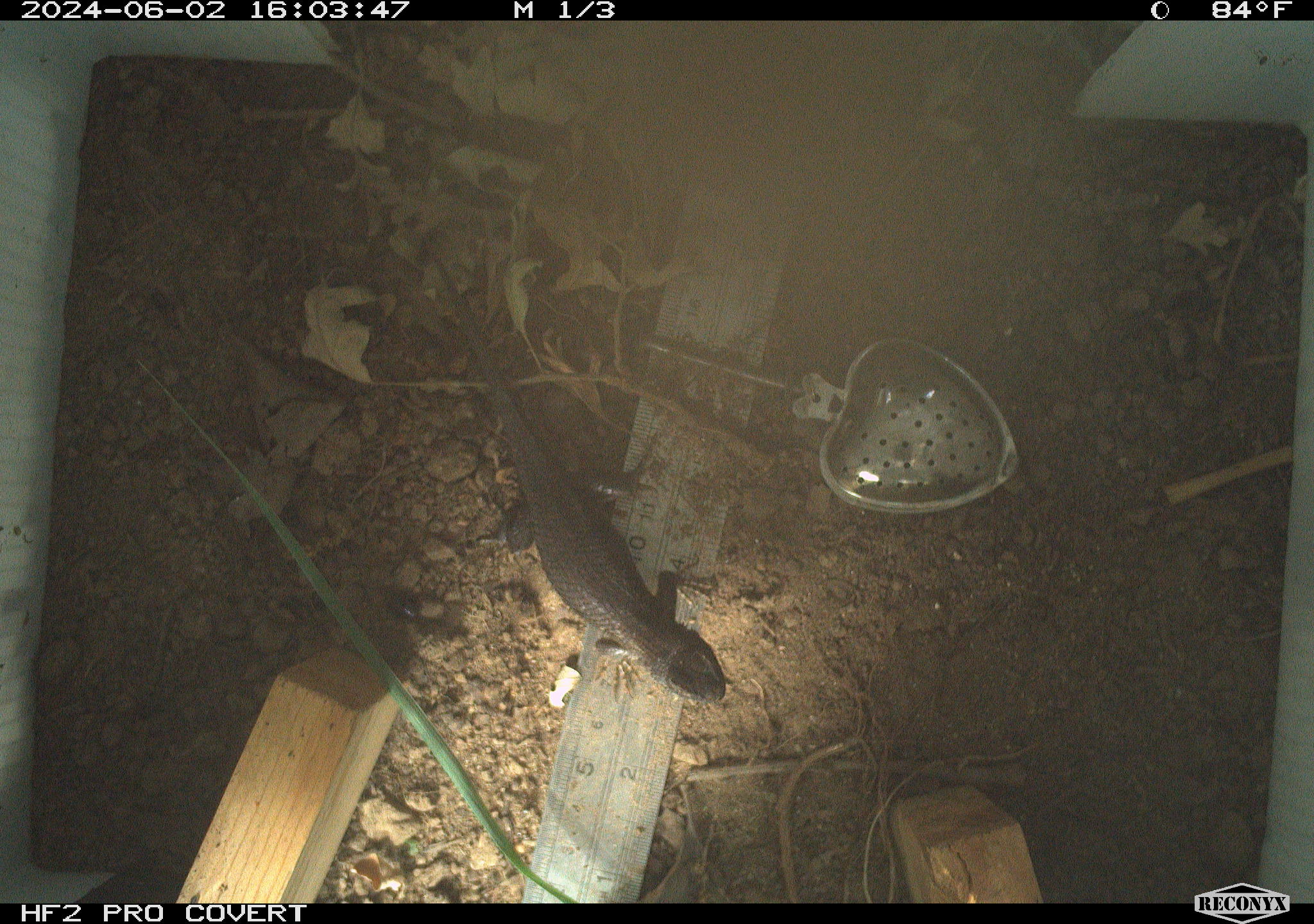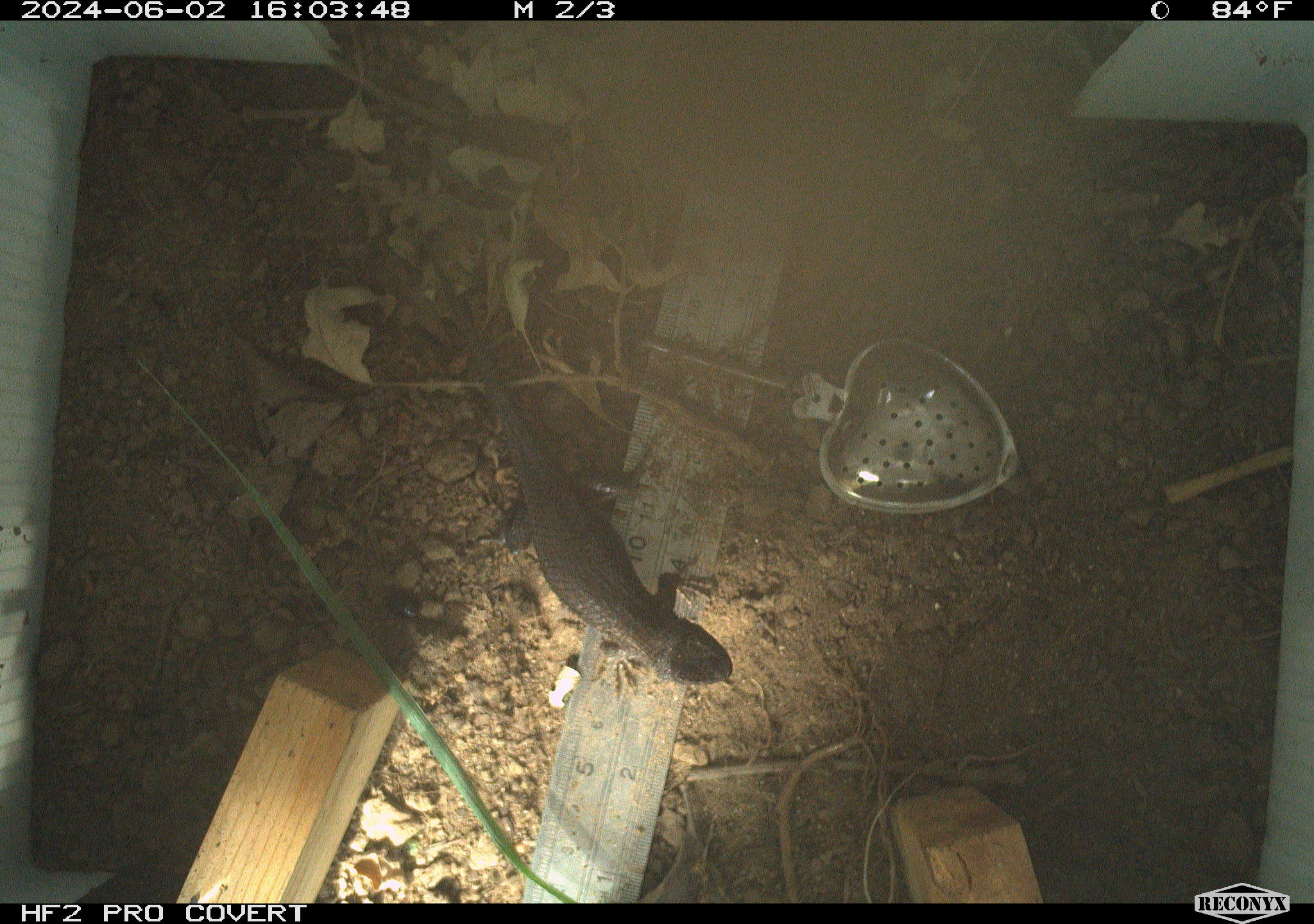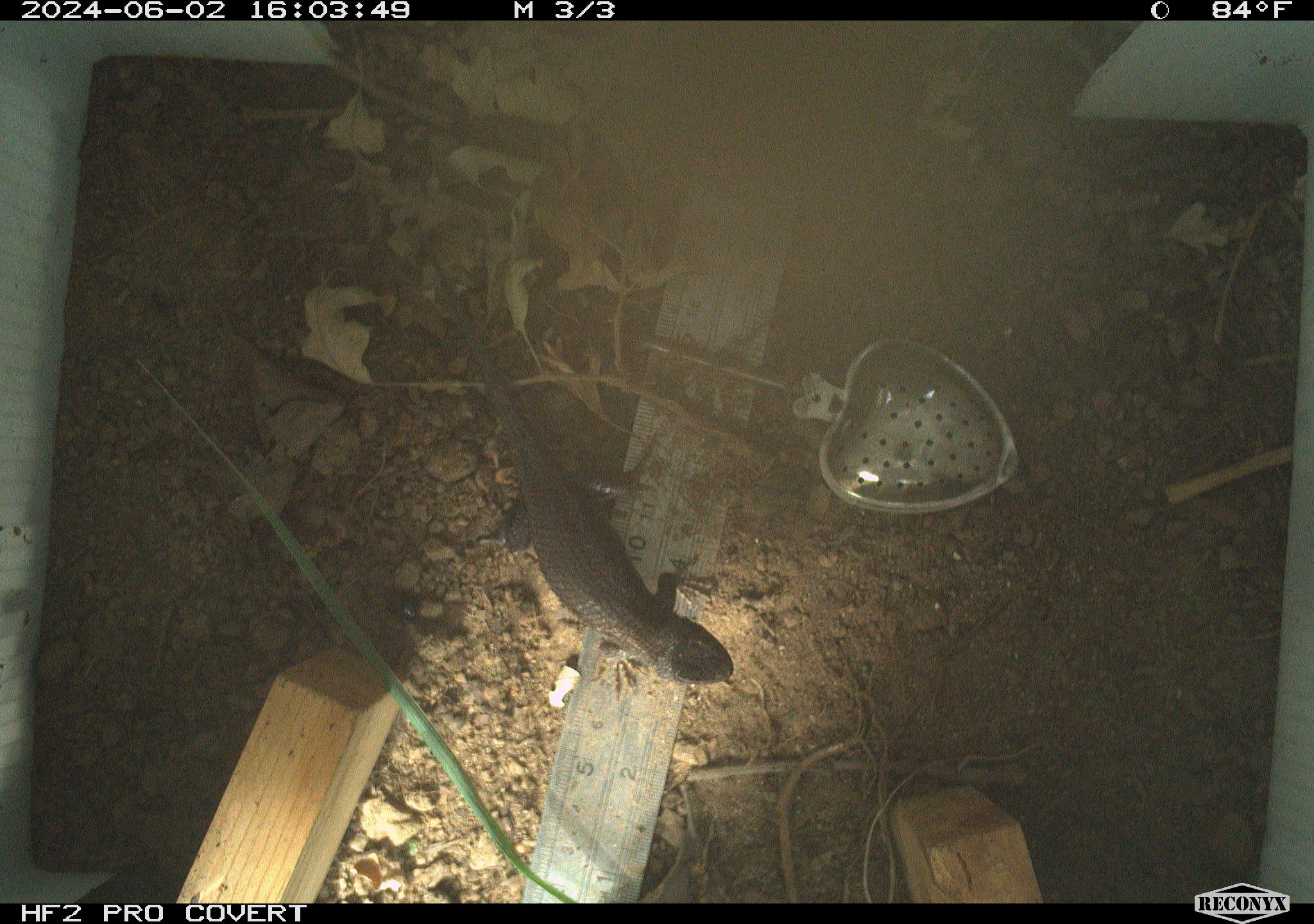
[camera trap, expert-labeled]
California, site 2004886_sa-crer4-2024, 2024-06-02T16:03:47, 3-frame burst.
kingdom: Animalia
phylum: Chordata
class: Reptilia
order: Squamata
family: Phrynosomatidae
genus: Sceloporus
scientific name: Sceloporus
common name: spiny lizards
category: sceloporus species